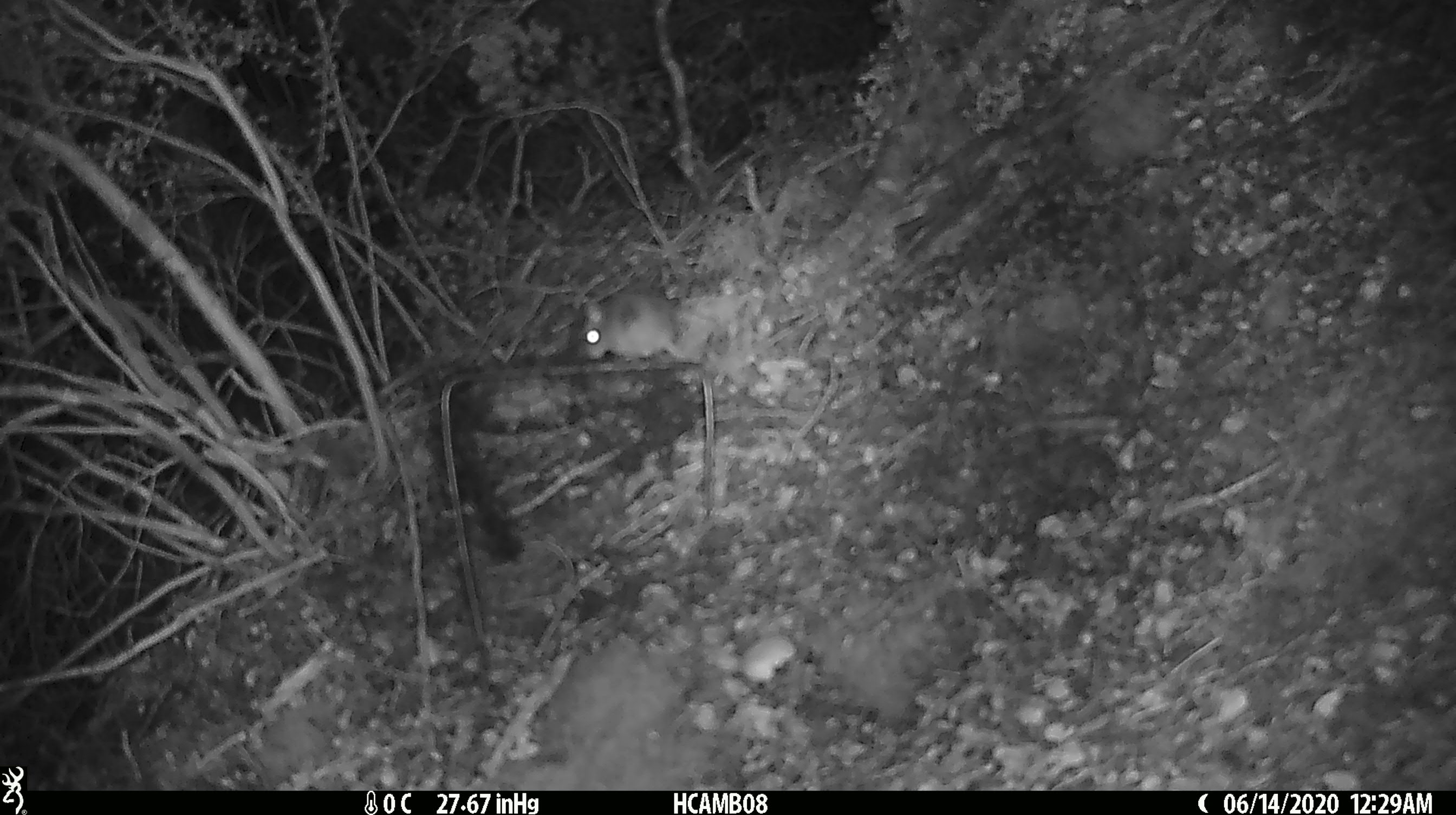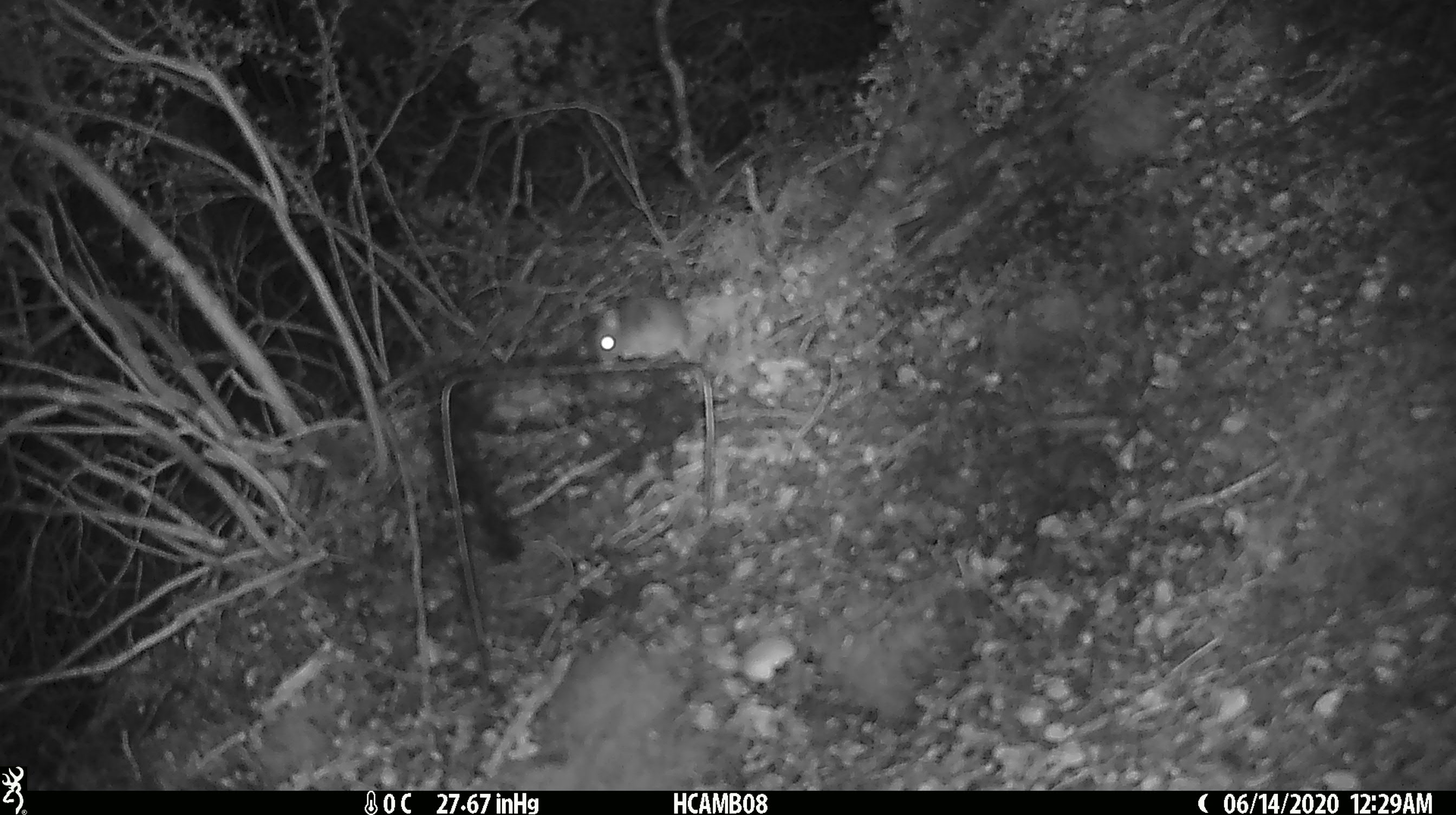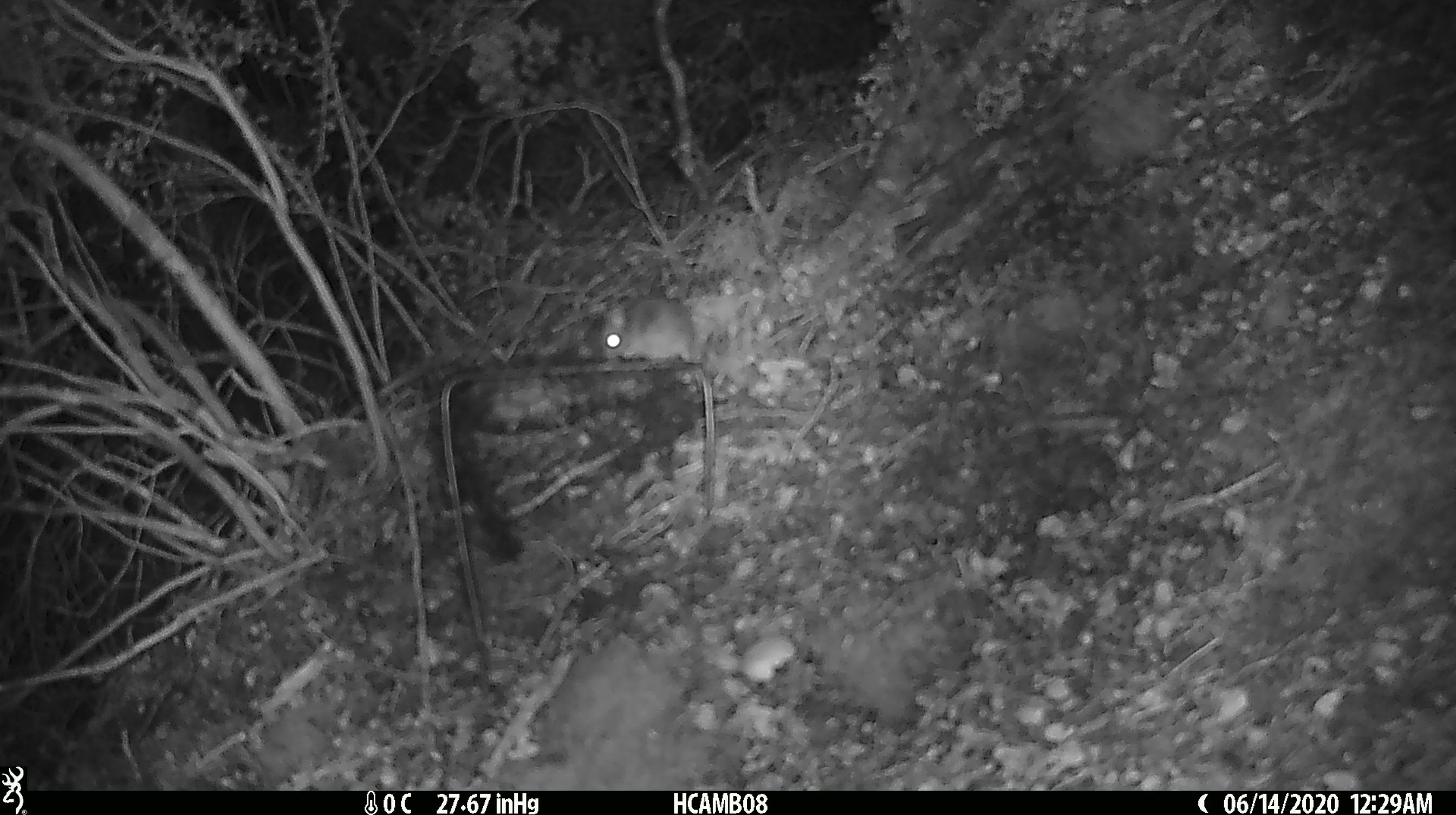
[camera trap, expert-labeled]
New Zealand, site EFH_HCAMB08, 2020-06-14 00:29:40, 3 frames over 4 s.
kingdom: Animalia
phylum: Chordata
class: Mammalia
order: Rodentia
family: Muridae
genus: Mus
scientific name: Mus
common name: mouse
Mouse (Mus).